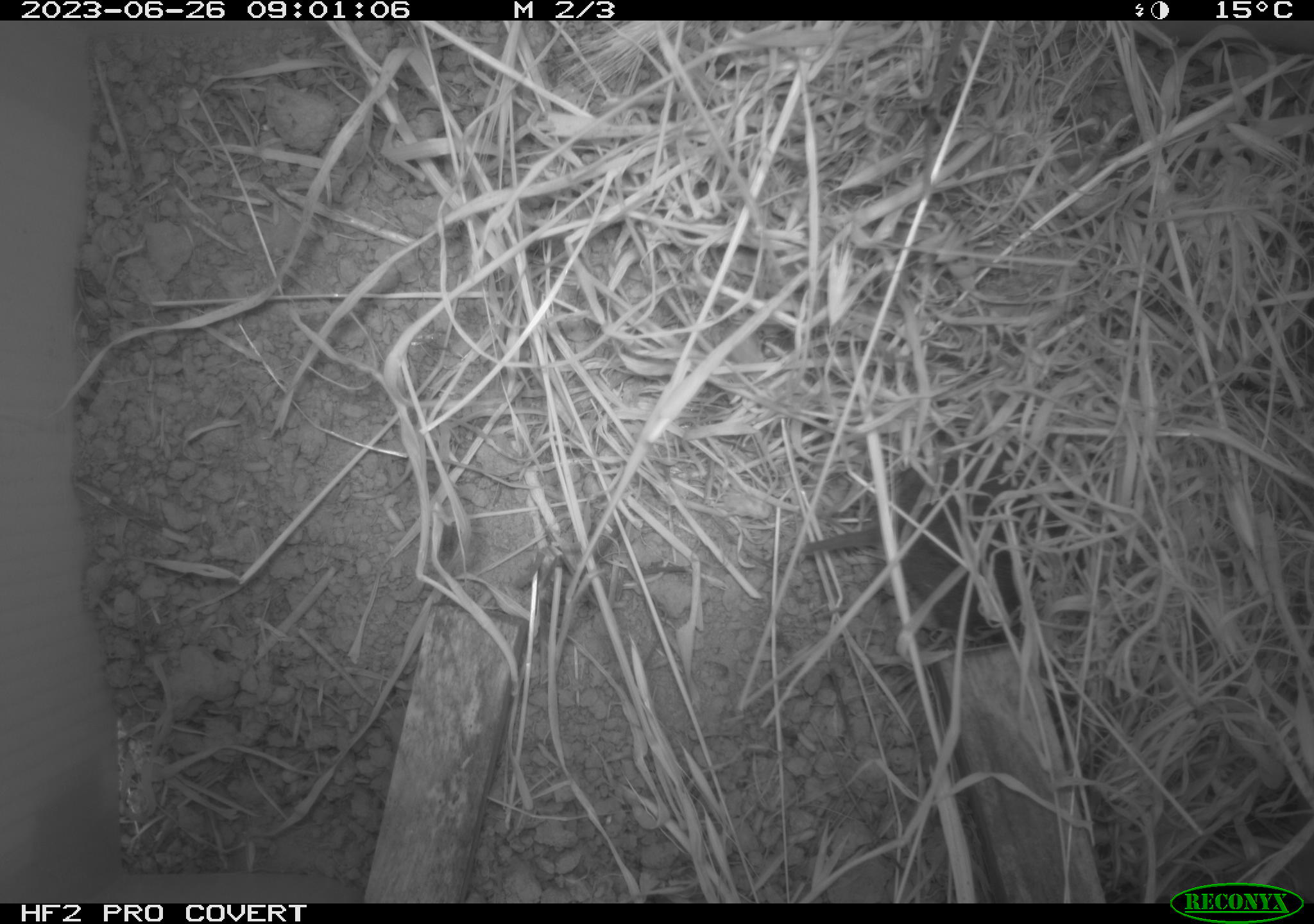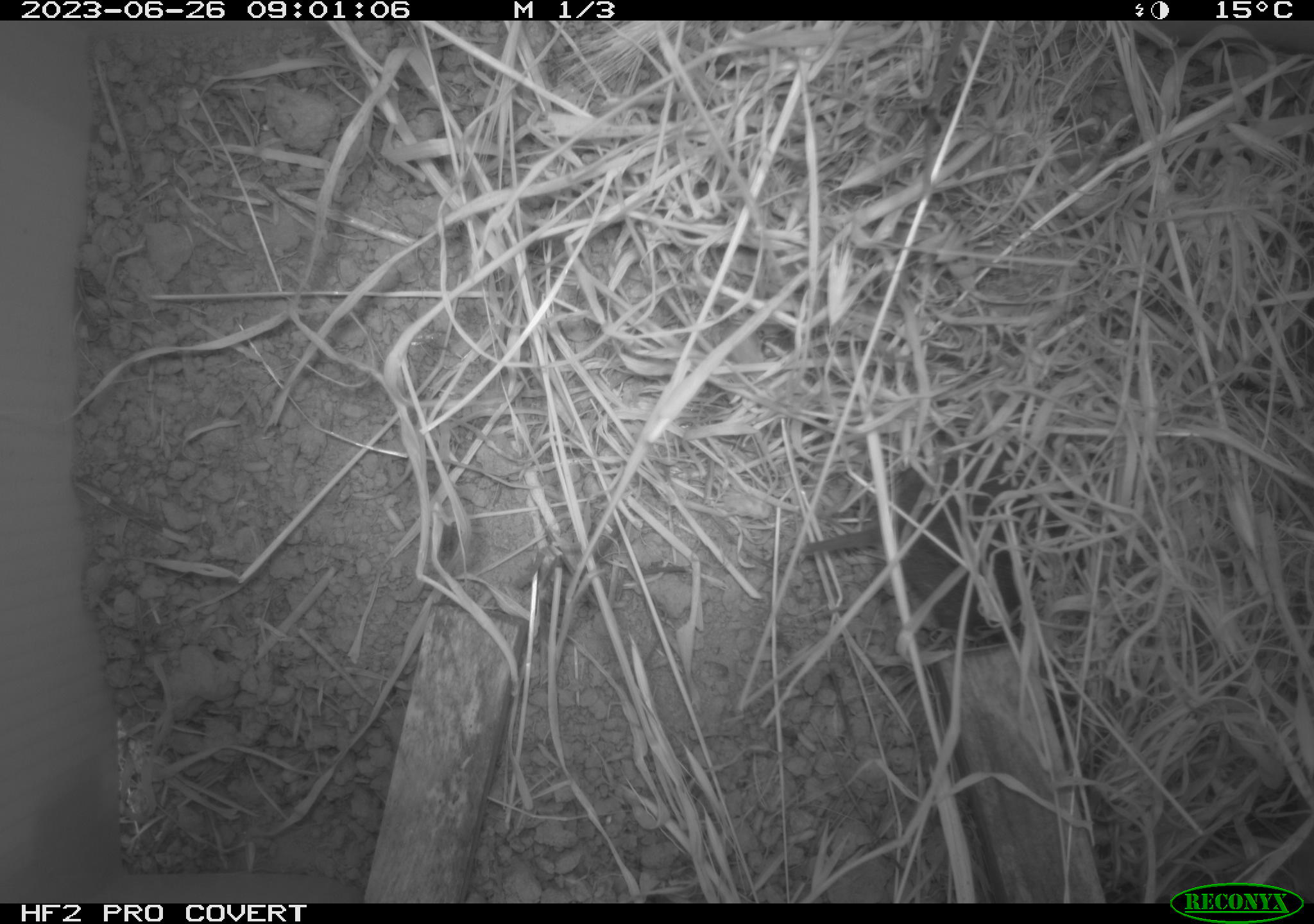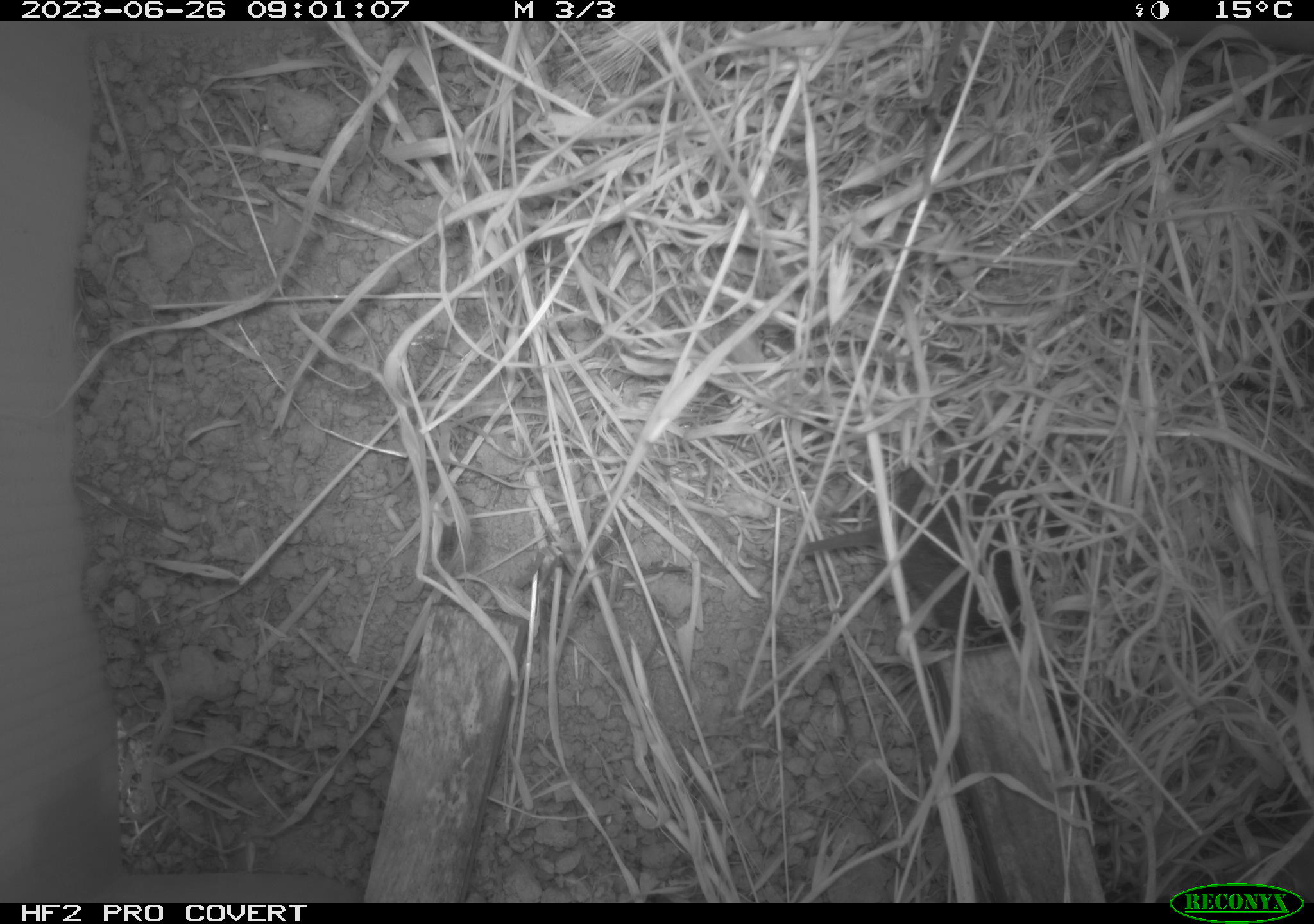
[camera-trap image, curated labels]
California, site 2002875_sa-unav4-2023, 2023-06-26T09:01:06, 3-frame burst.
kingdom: Animalia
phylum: Chordata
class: Mammalia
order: Rodentia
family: Cricetidae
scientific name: Arvicolinae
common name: voles, lemmings, and muskrats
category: arvicolinae subfamily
Arvicolinae subfamily (voles, lemmings, and muskrats) (Arvicolinae).